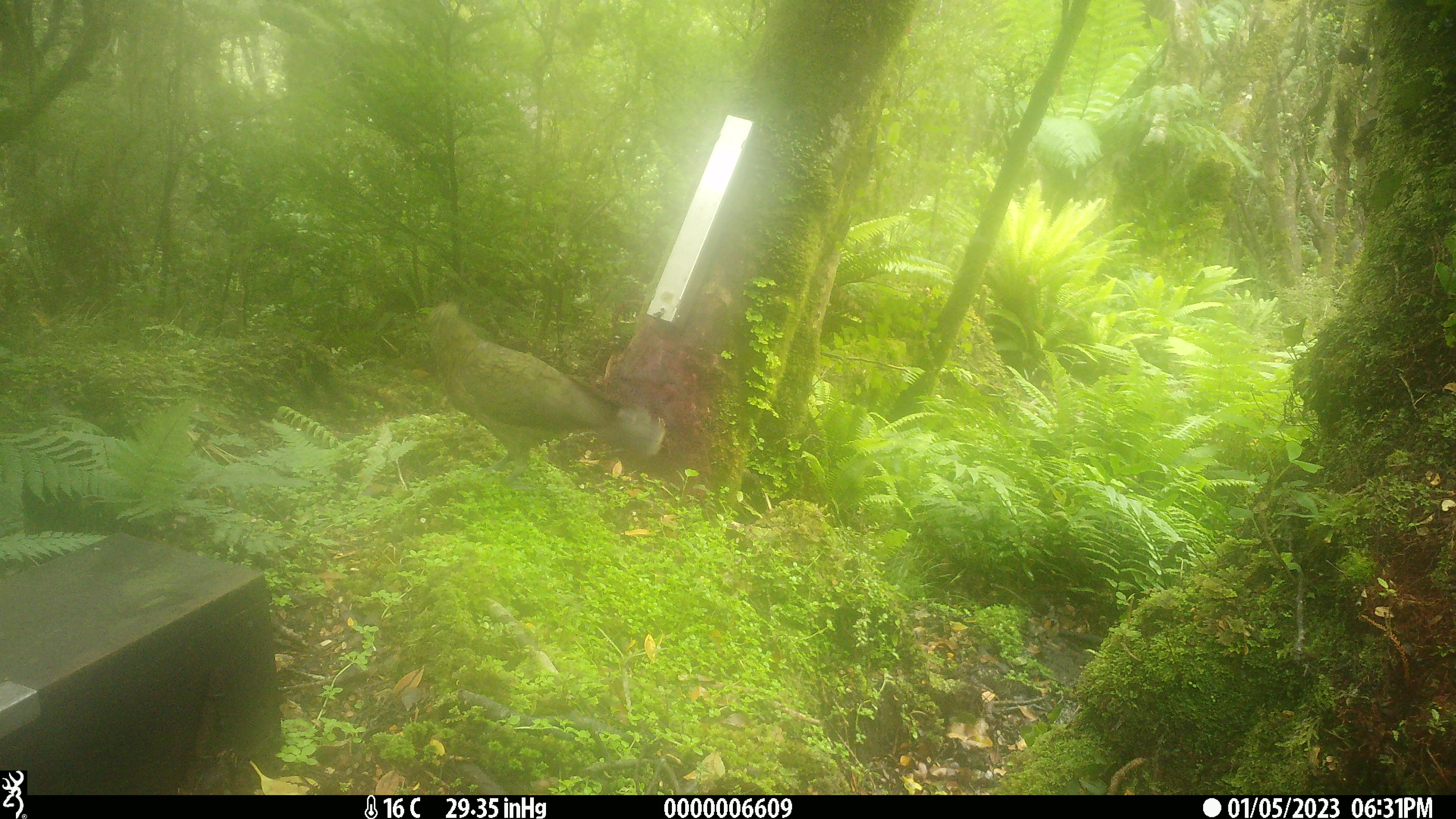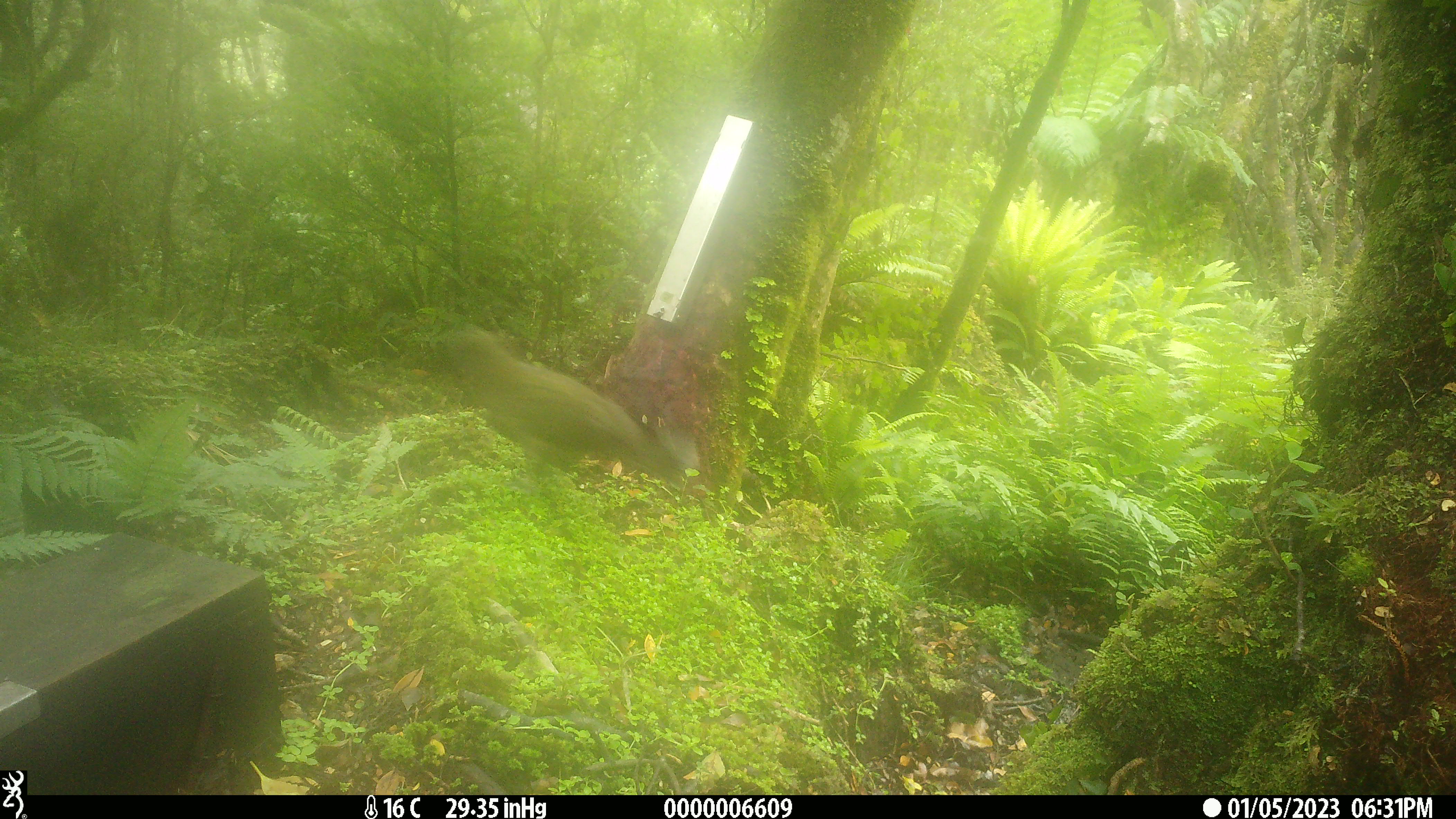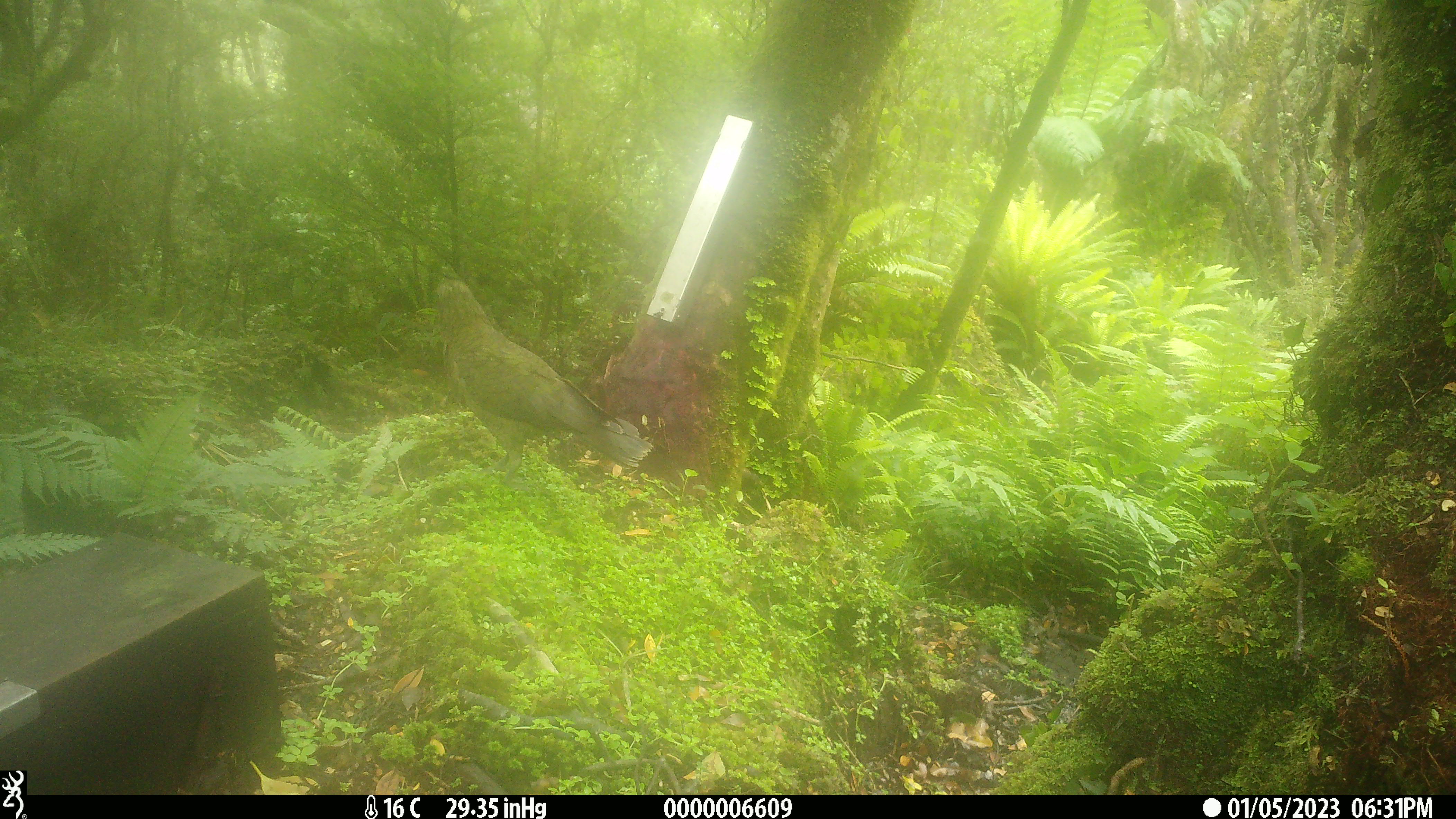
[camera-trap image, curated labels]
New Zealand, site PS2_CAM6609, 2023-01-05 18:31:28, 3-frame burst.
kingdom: Animalia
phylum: Chordata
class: Aves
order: Psittaciformes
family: Strigopidae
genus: Nestor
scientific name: Nestor notabilis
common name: kea